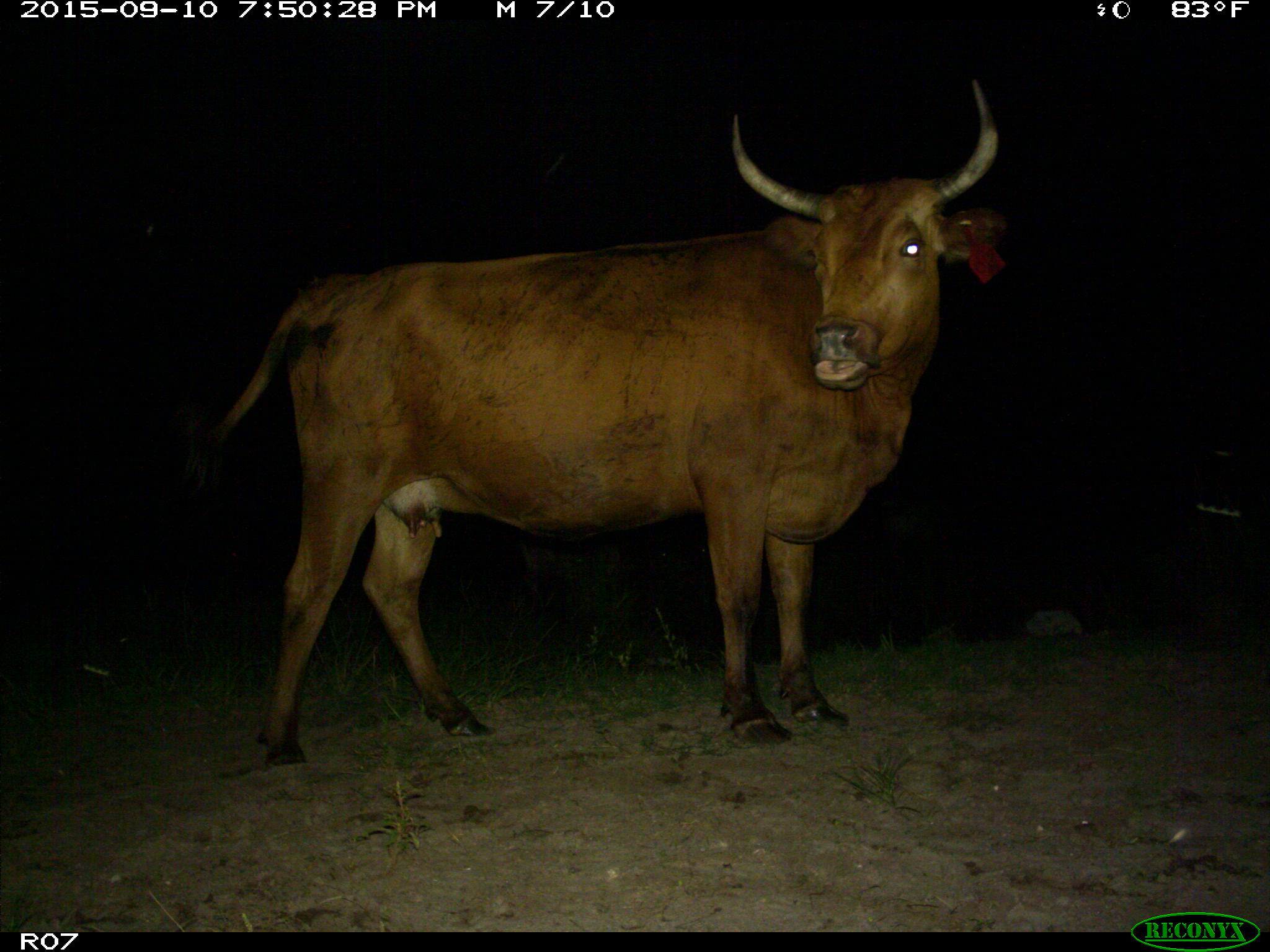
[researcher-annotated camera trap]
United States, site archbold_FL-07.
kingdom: Animalia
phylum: Chordata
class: Mammalia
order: Artiodactyla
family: Bovidae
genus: Bos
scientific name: Bos taurus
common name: domestic cow